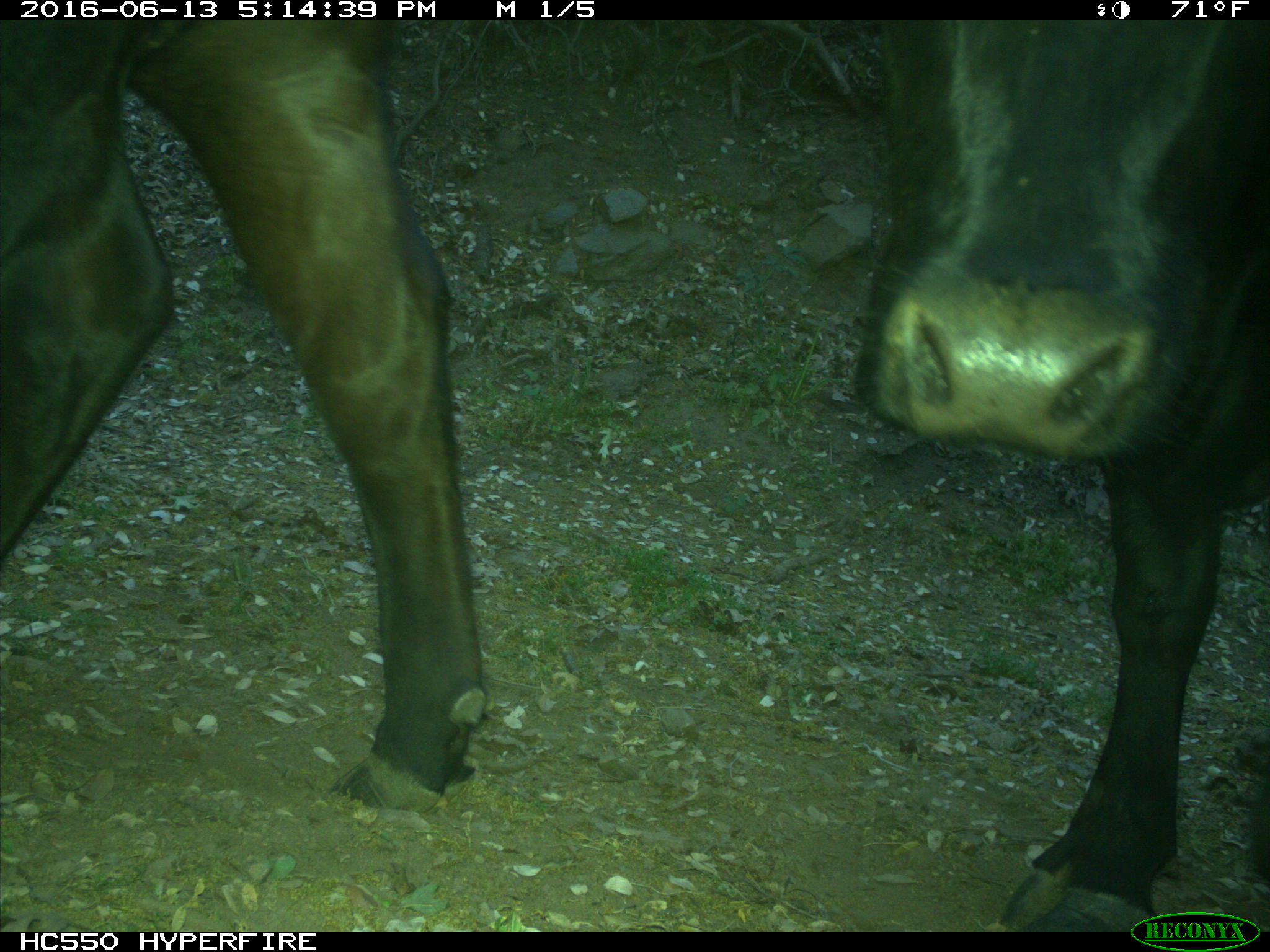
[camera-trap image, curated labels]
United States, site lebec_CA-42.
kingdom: Animalia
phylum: Chordata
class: Mammalia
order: Artiodactyla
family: Bovidae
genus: Bos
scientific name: Bos taurus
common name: domestic cow